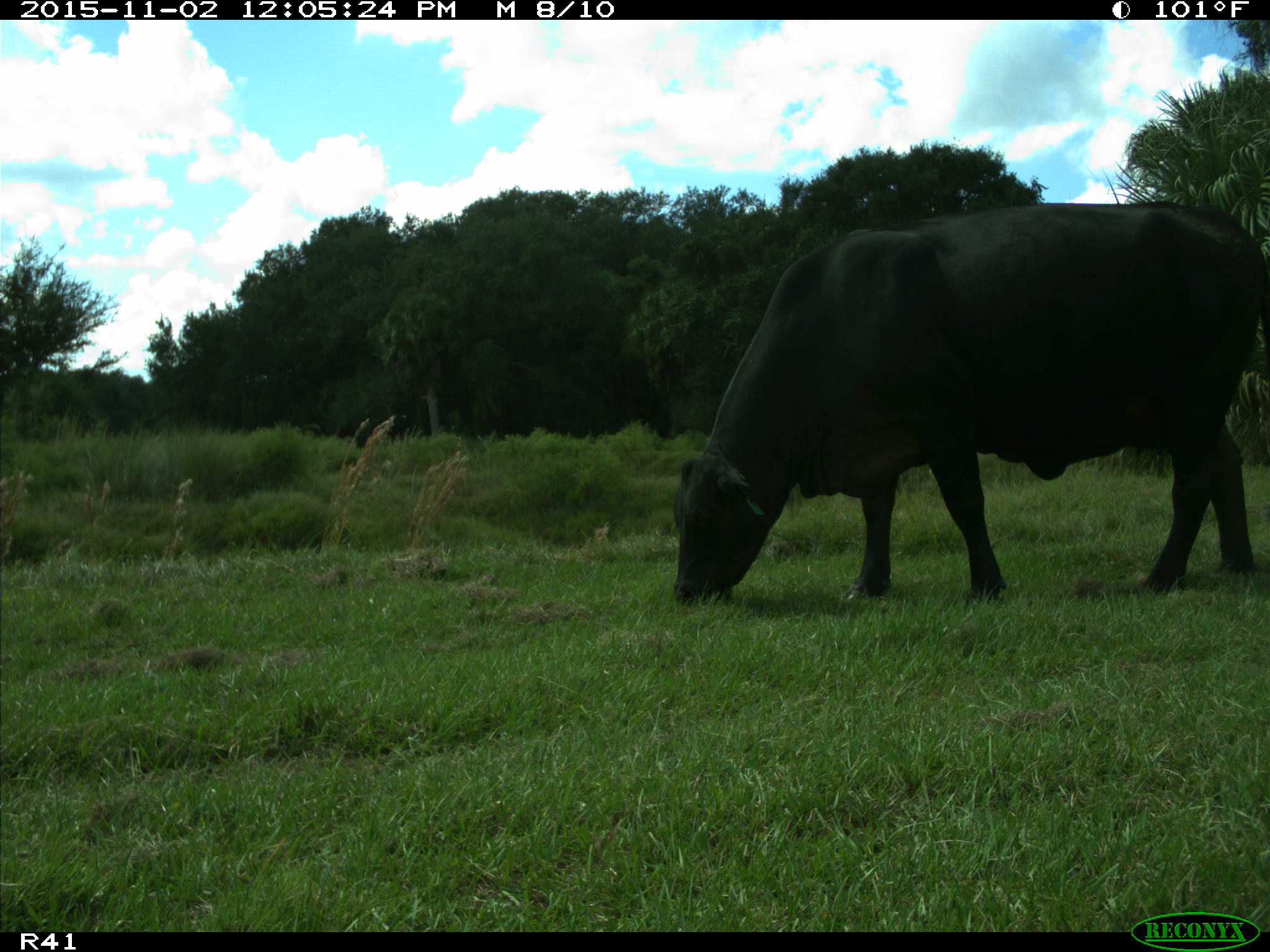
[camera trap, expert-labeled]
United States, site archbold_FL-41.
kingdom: Animalia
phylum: Chordata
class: Mammalia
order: Artiodactyla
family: Bovidae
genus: Bos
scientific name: Bos taurus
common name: domestic cow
Bos taurus (domestic cow).